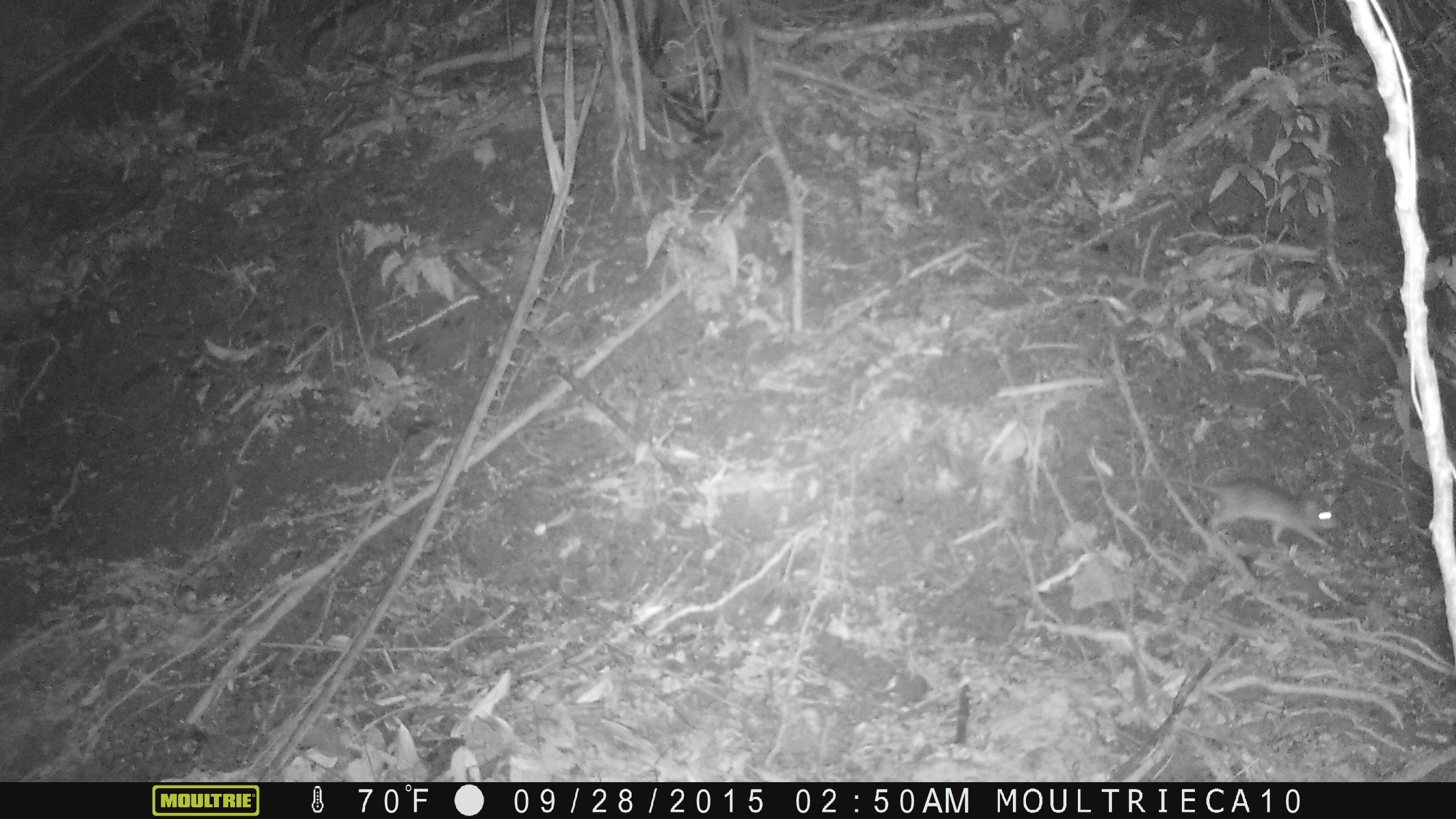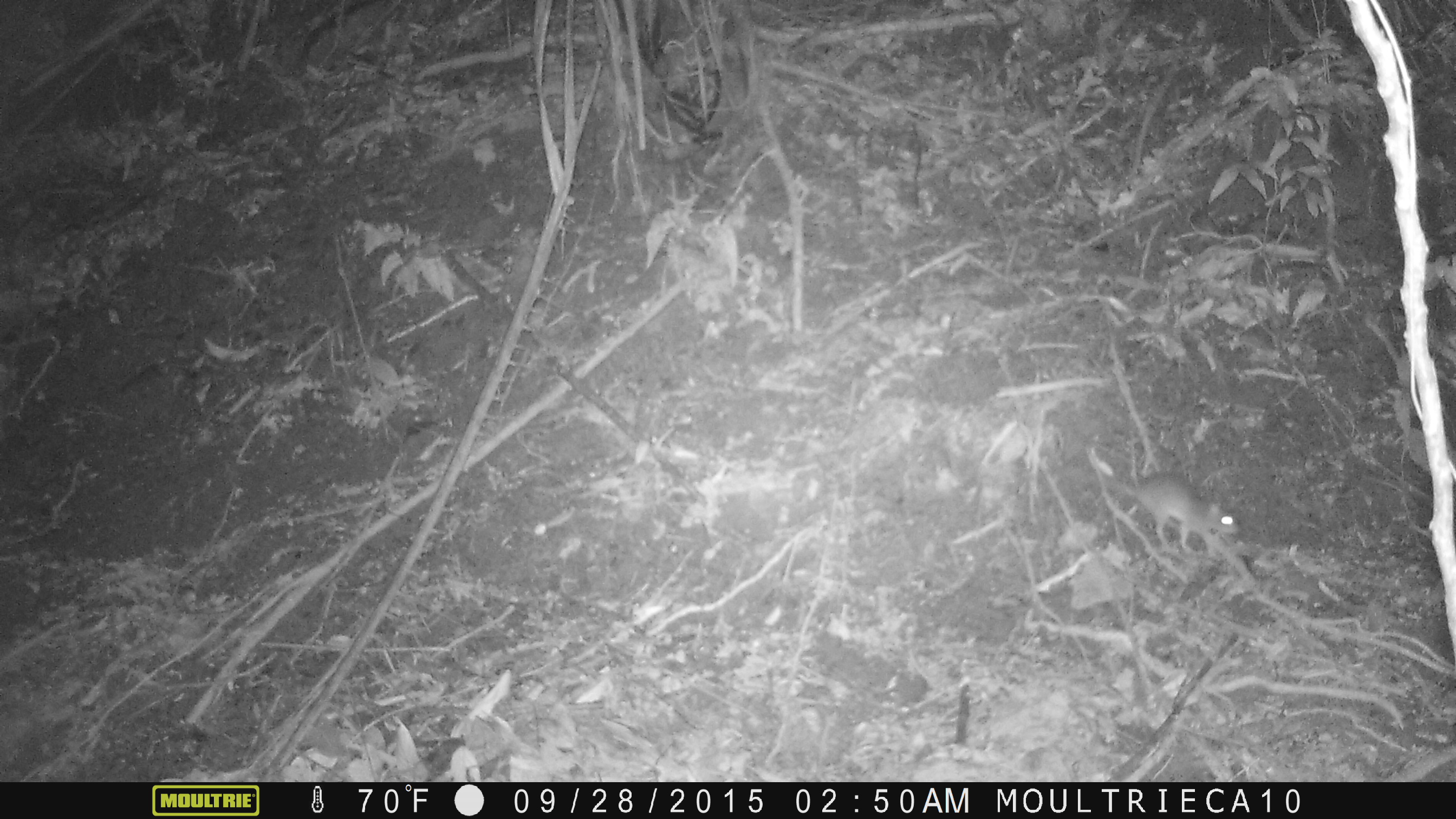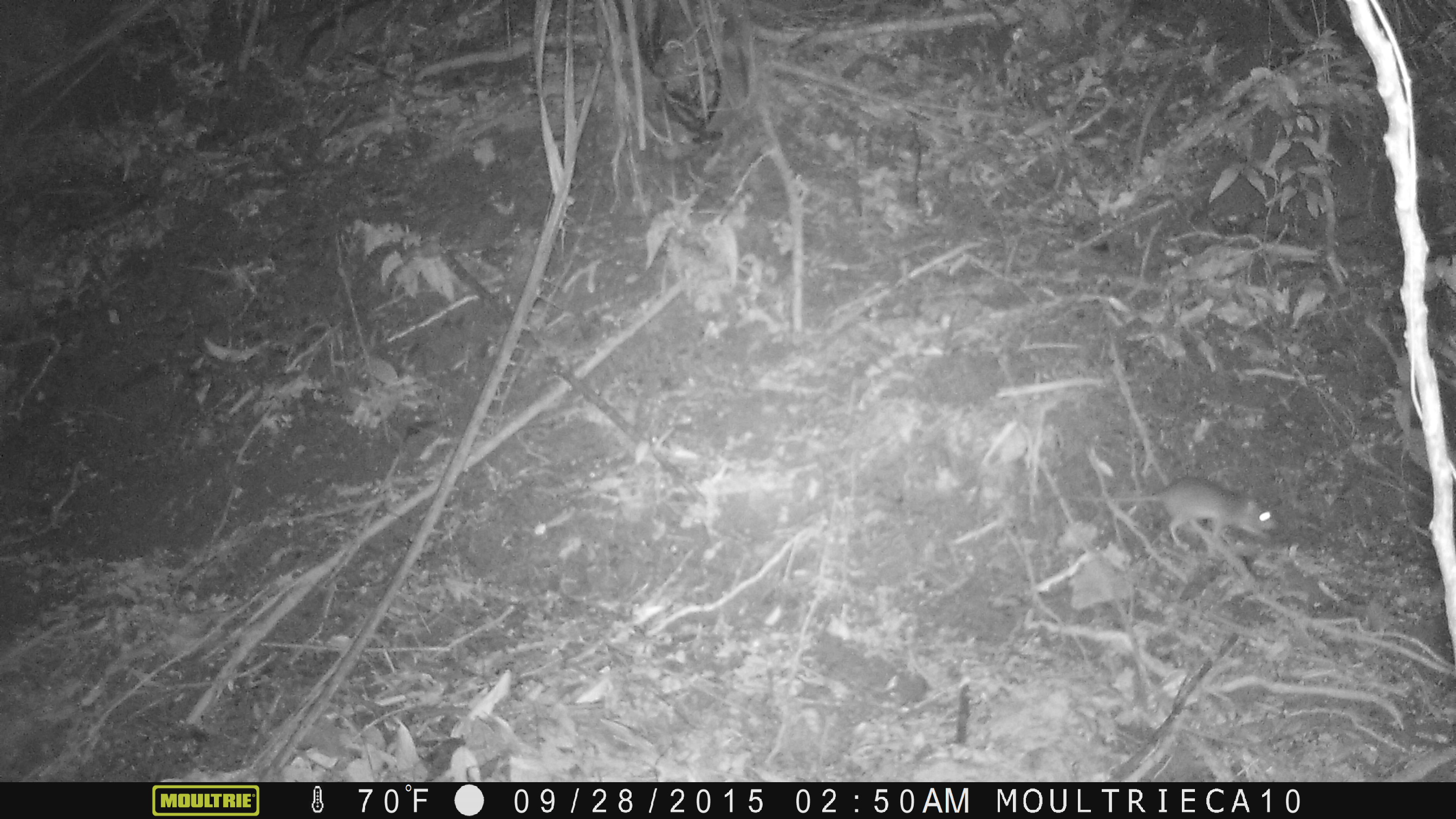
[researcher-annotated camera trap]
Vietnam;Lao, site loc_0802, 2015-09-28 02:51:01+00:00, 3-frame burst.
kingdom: Animalia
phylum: Chordata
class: Mammalia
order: Rodentia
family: Muridae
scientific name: Muridae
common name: old-world mice and rats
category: unidentified murid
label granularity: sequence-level